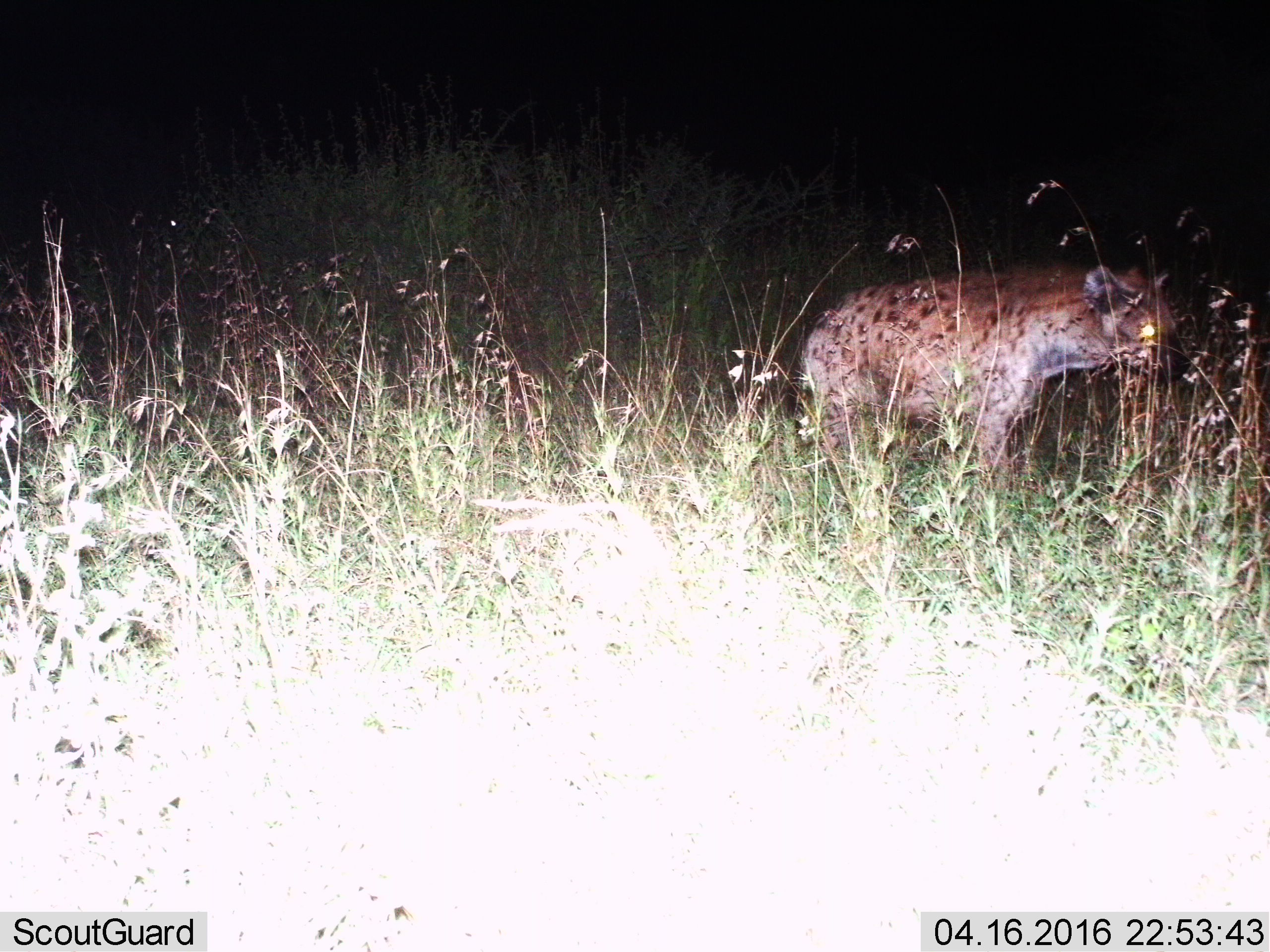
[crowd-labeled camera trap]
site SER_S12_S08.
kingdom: Animalia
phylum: Chordata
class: Mammalia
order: Carnivora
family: Hyaenidae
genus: Crocuta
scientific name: Crocuta crocuta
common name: spotted hyena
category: hyenaspotted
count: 1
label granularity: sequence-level